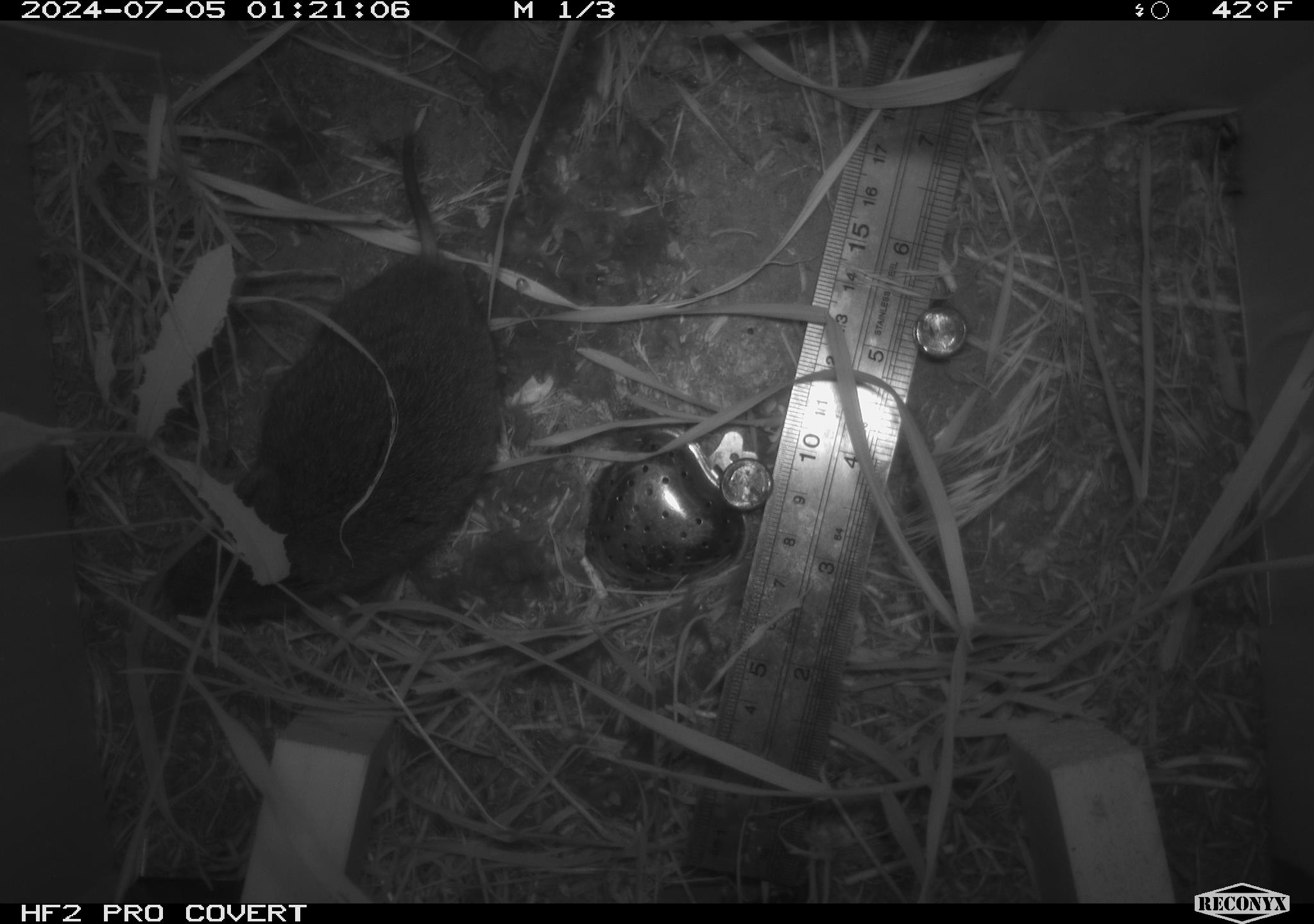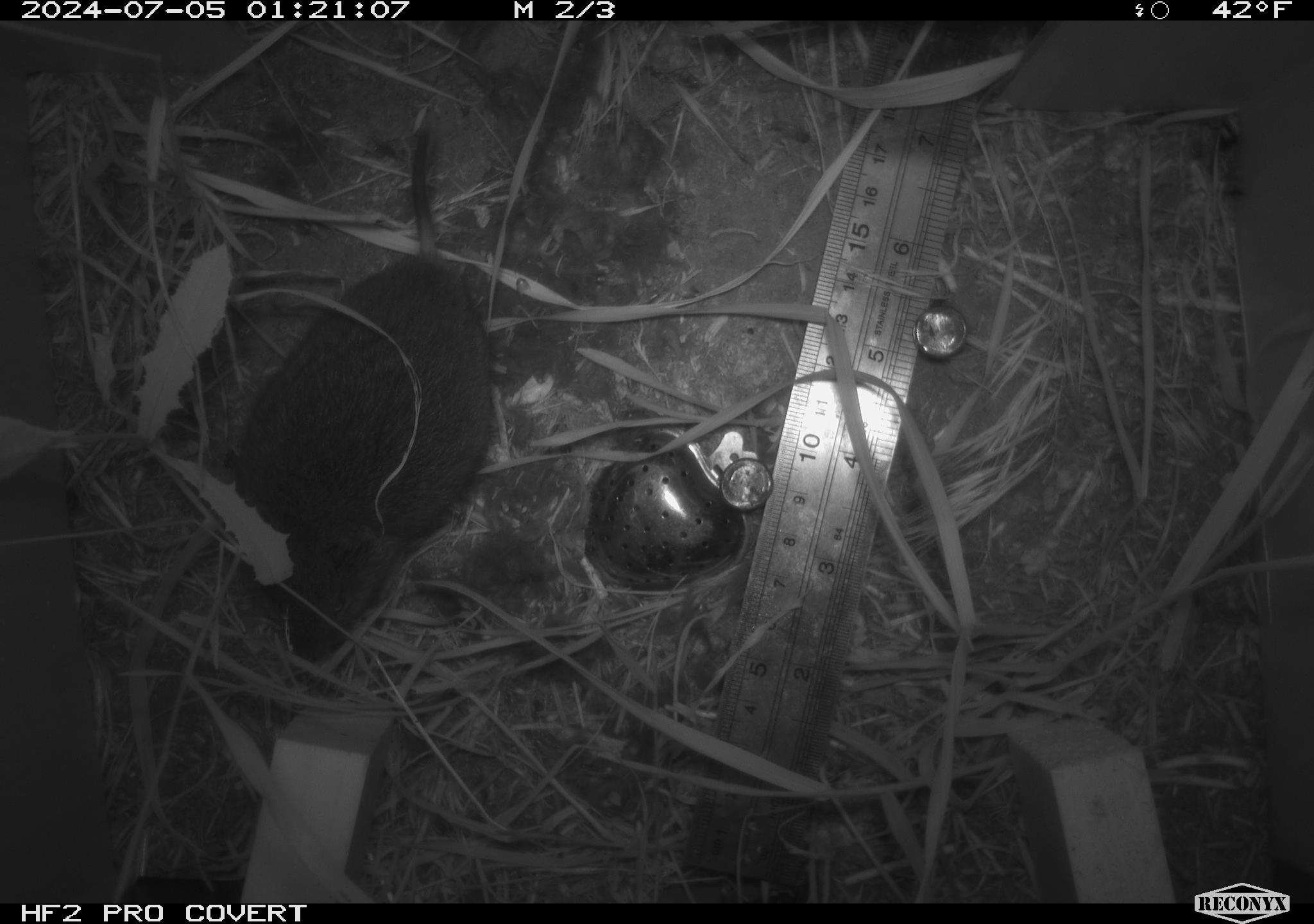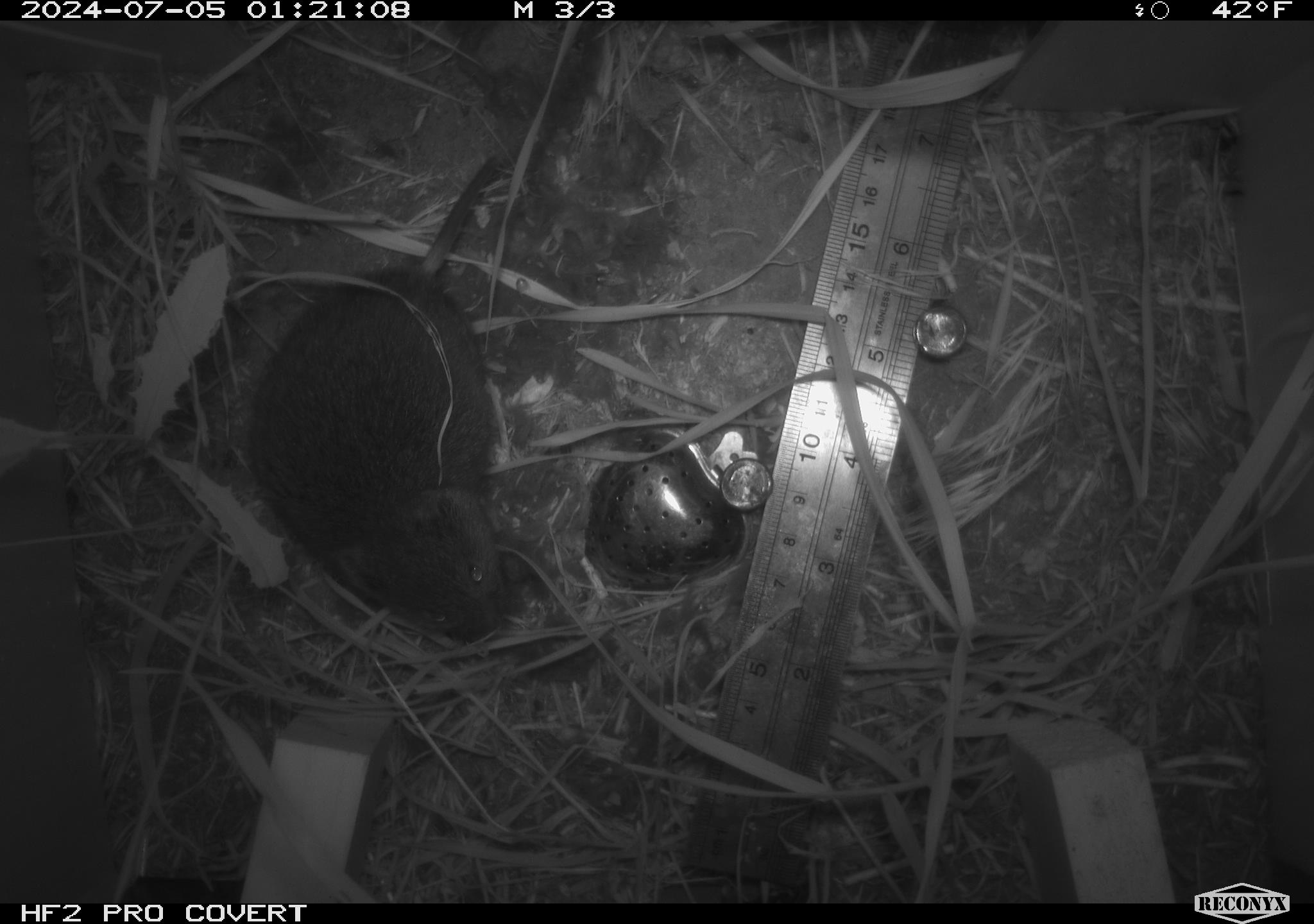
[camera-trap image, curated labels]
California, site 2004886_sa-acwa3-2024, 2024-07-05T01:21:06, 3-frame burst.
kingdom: Animalia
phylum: Chordata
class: Mammalia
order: Rodentia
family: Cricetidae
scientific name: Arvicolinae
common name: voles, lemmings, and muskrats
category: arvicolinae subfamily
Arvicolinae subfamily (voles, lemmings, and muskrats) (Arvicolinae).